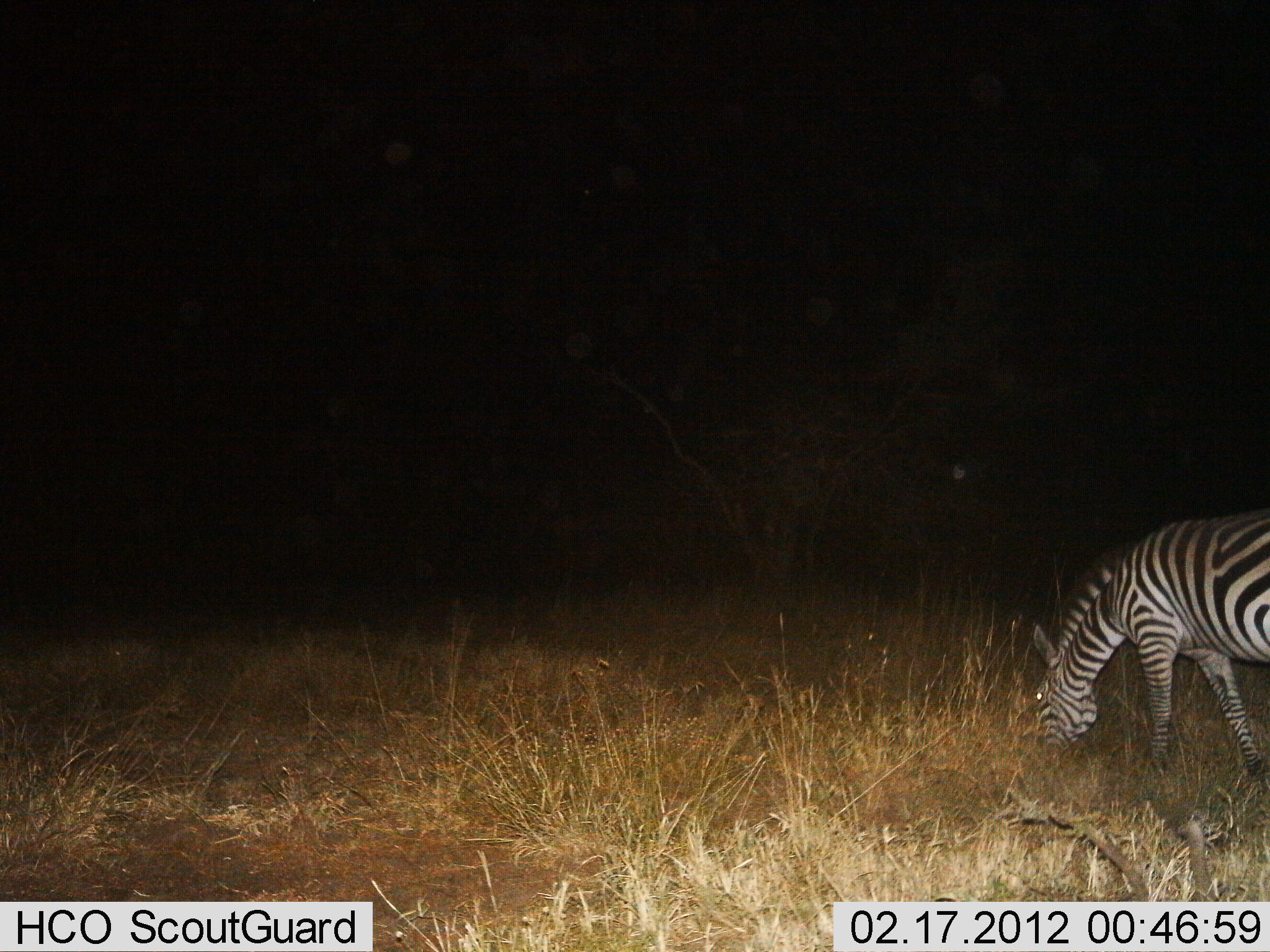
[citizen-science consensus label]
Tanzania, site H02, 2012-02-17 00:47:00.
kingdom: Animalia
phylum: Chordata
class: Mammalia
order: Perissodactyla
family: Equidae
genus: Equus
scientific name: Equus quagga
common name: plains zebra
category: zebra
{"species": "zebra (plains zebra) (Equus quagga)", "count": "1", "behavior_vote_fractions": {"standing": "17%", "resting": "0%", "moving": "0%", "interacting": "0%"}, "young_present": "0%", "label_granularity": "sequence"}